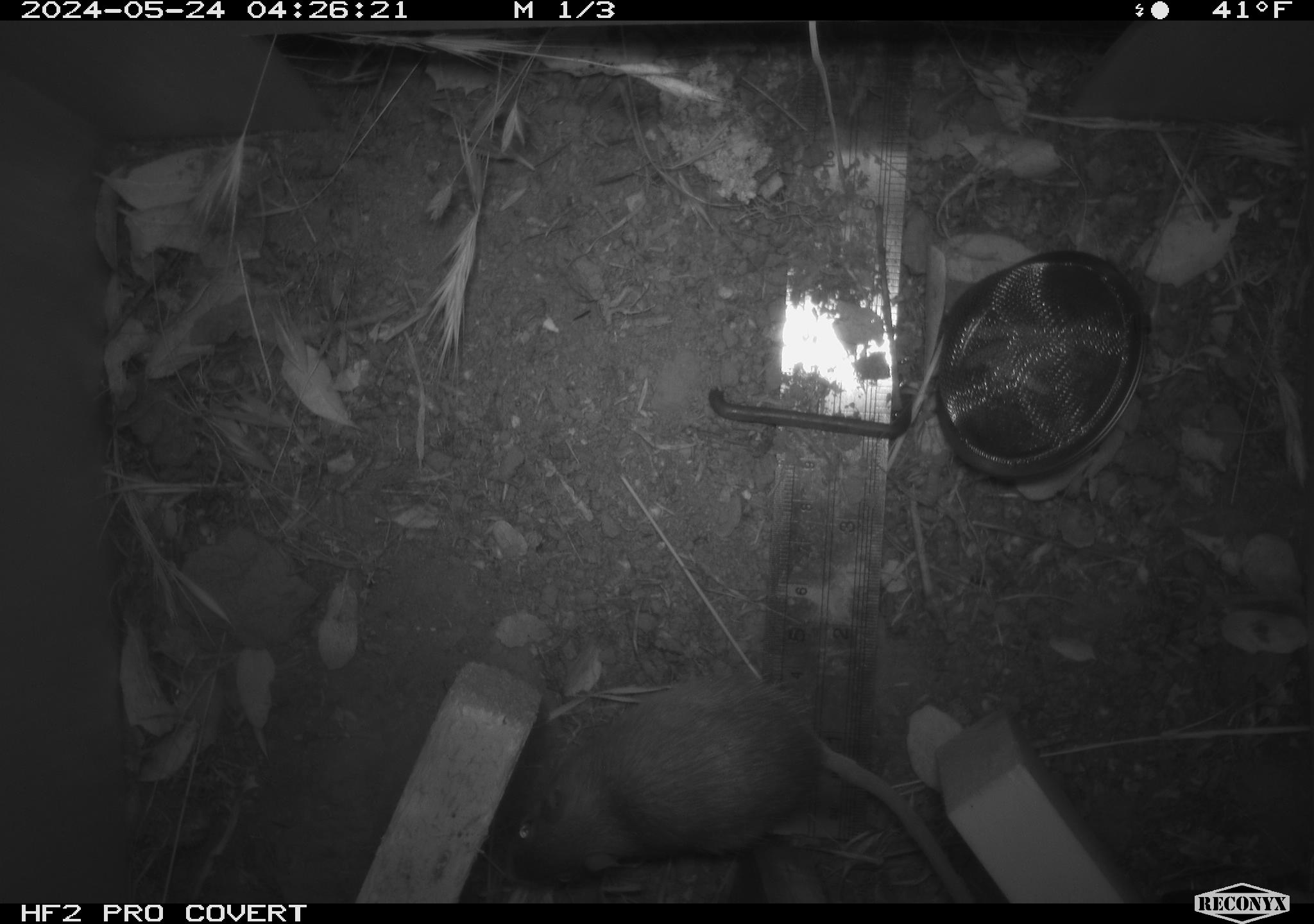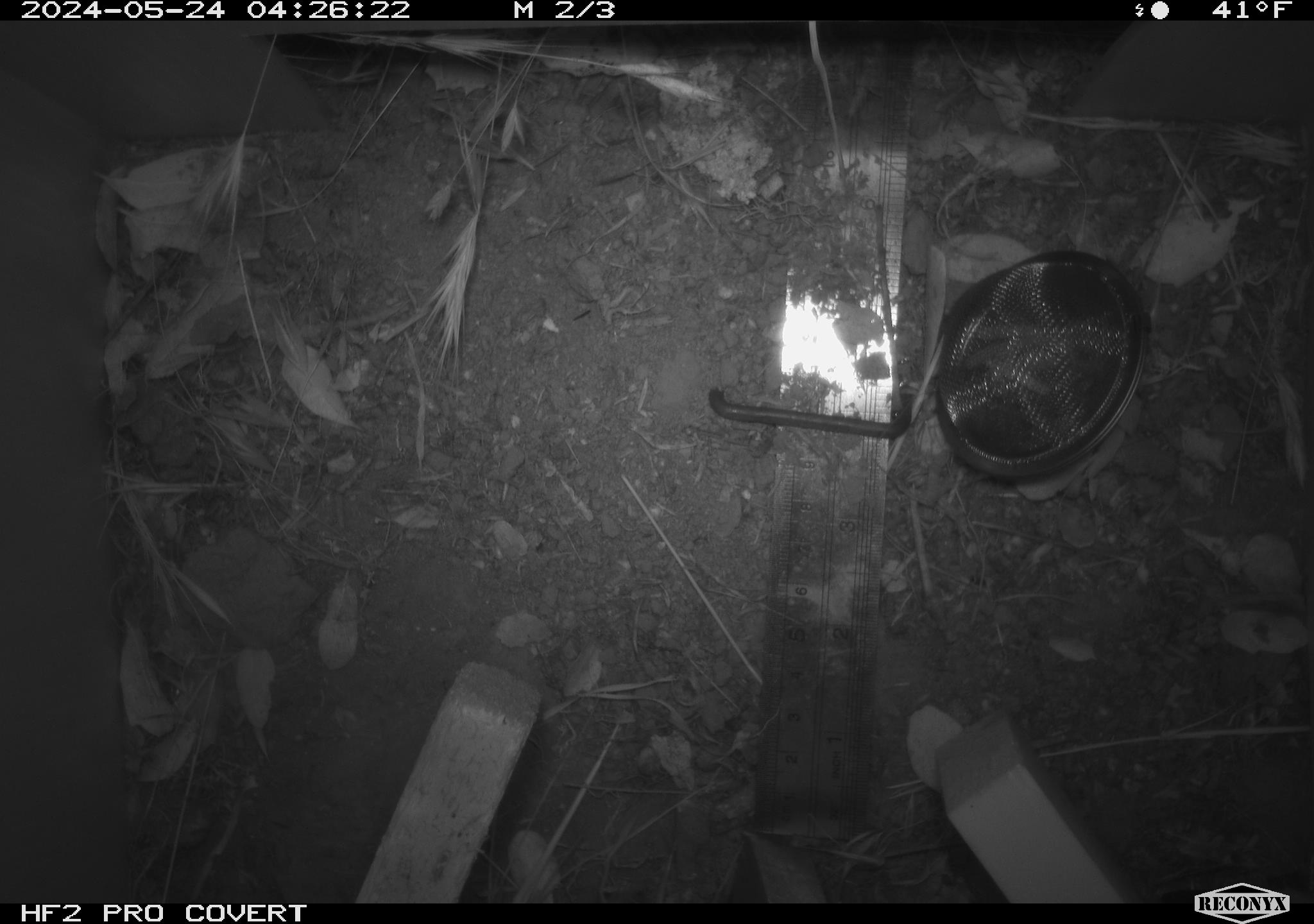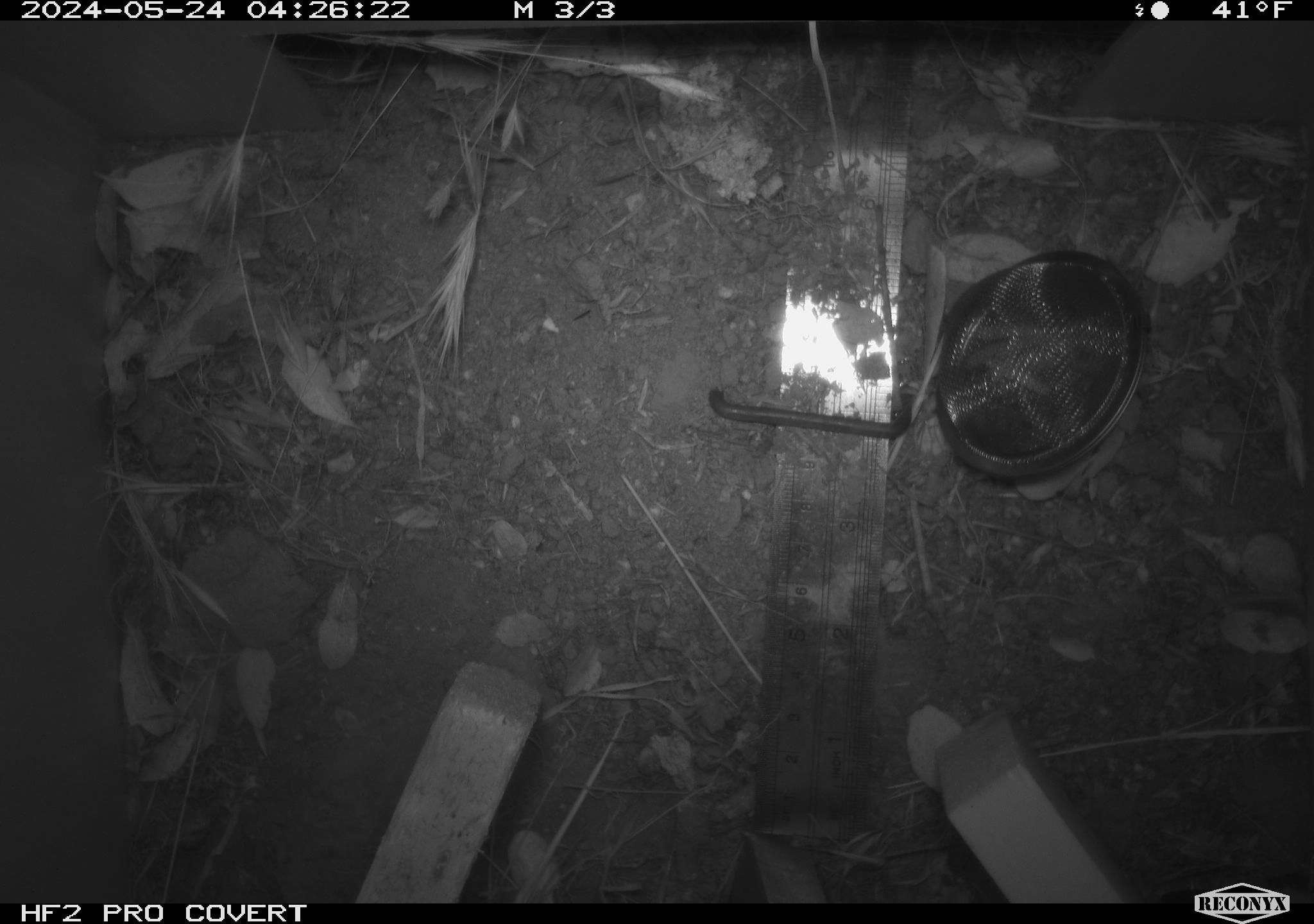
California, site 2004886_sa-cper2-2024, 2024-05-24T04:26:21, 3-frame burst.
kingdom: Animalia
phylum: Chordata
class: Mammalia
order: Rodentia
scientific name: Rodentia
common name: rodent